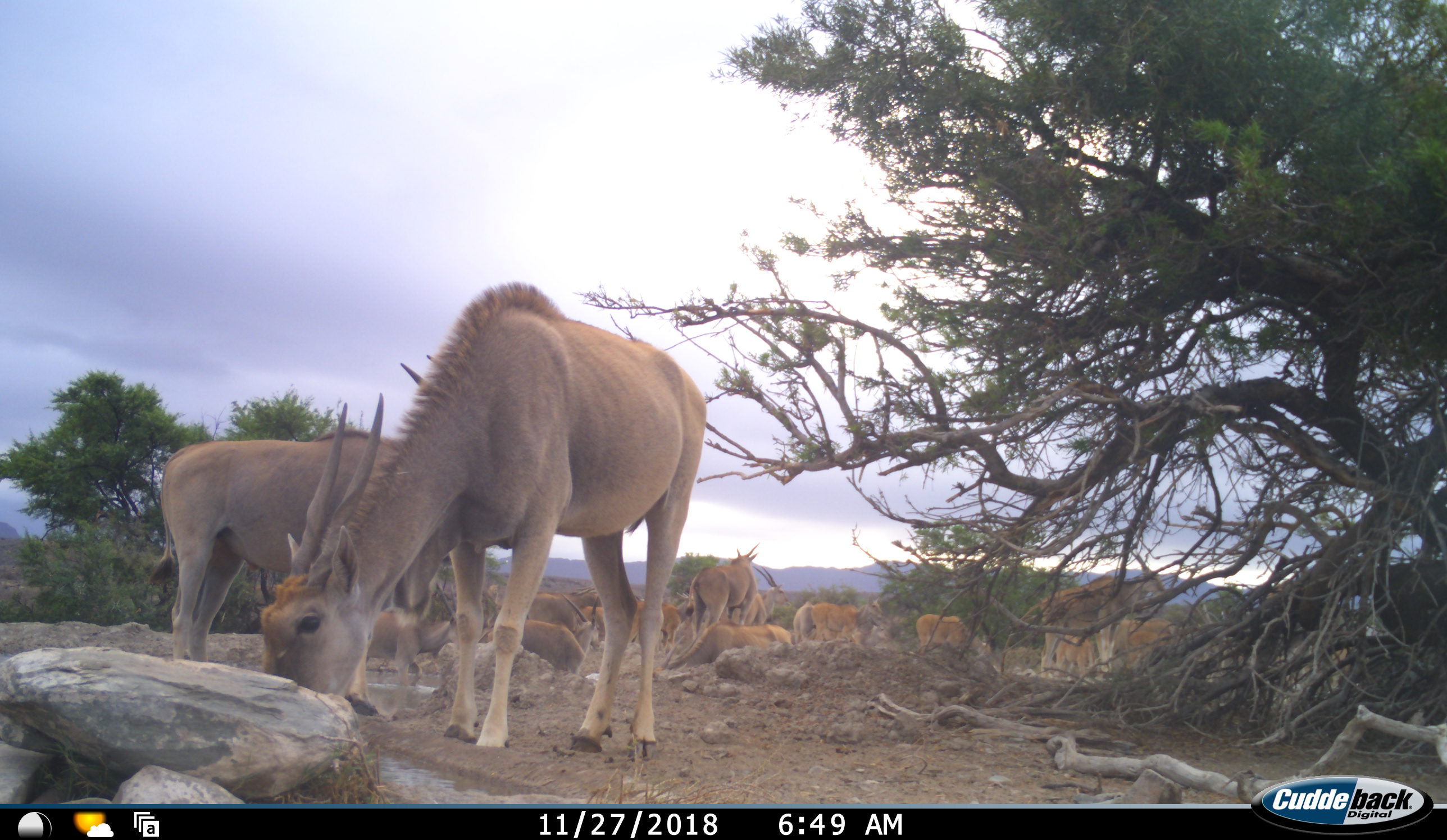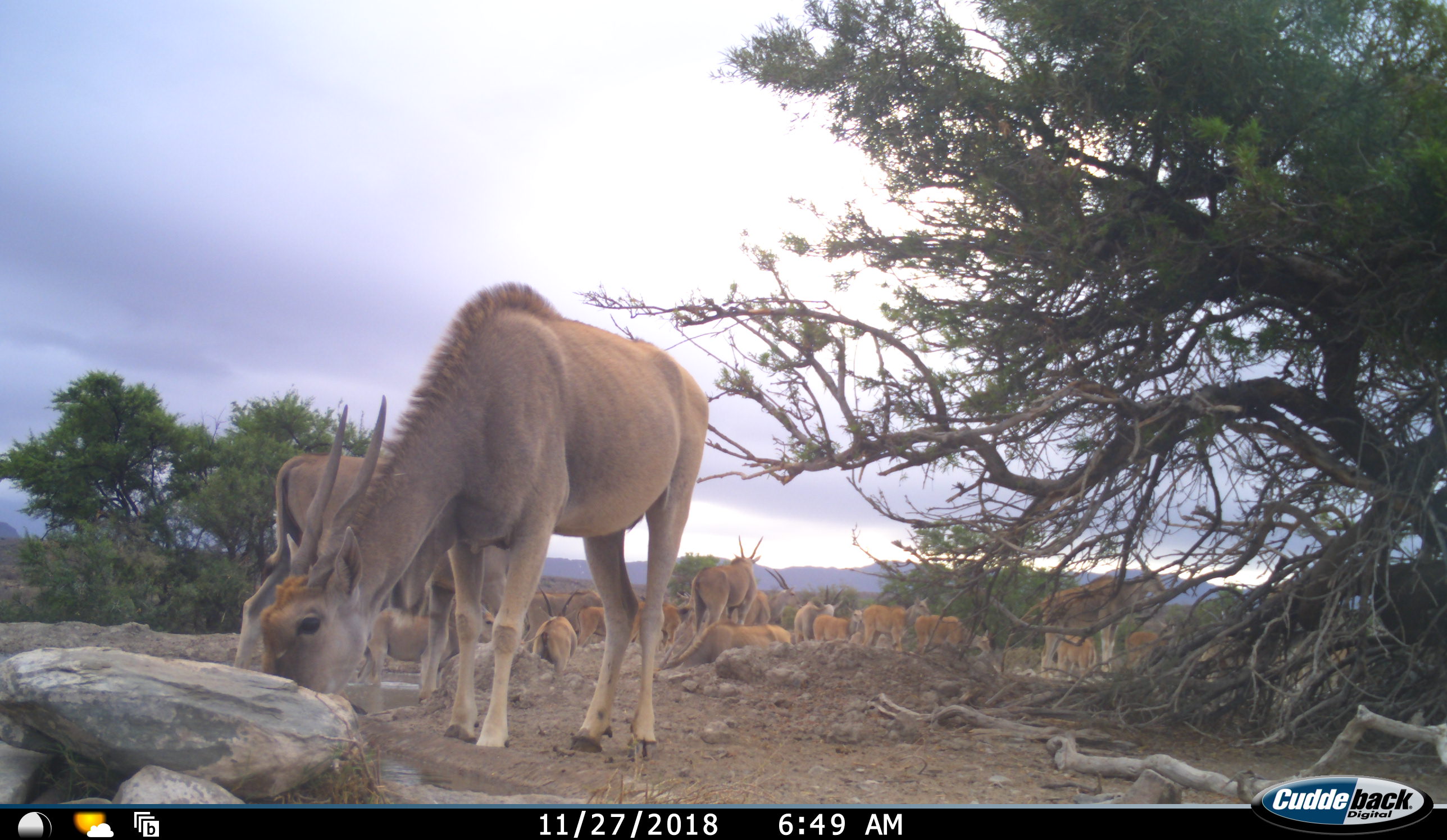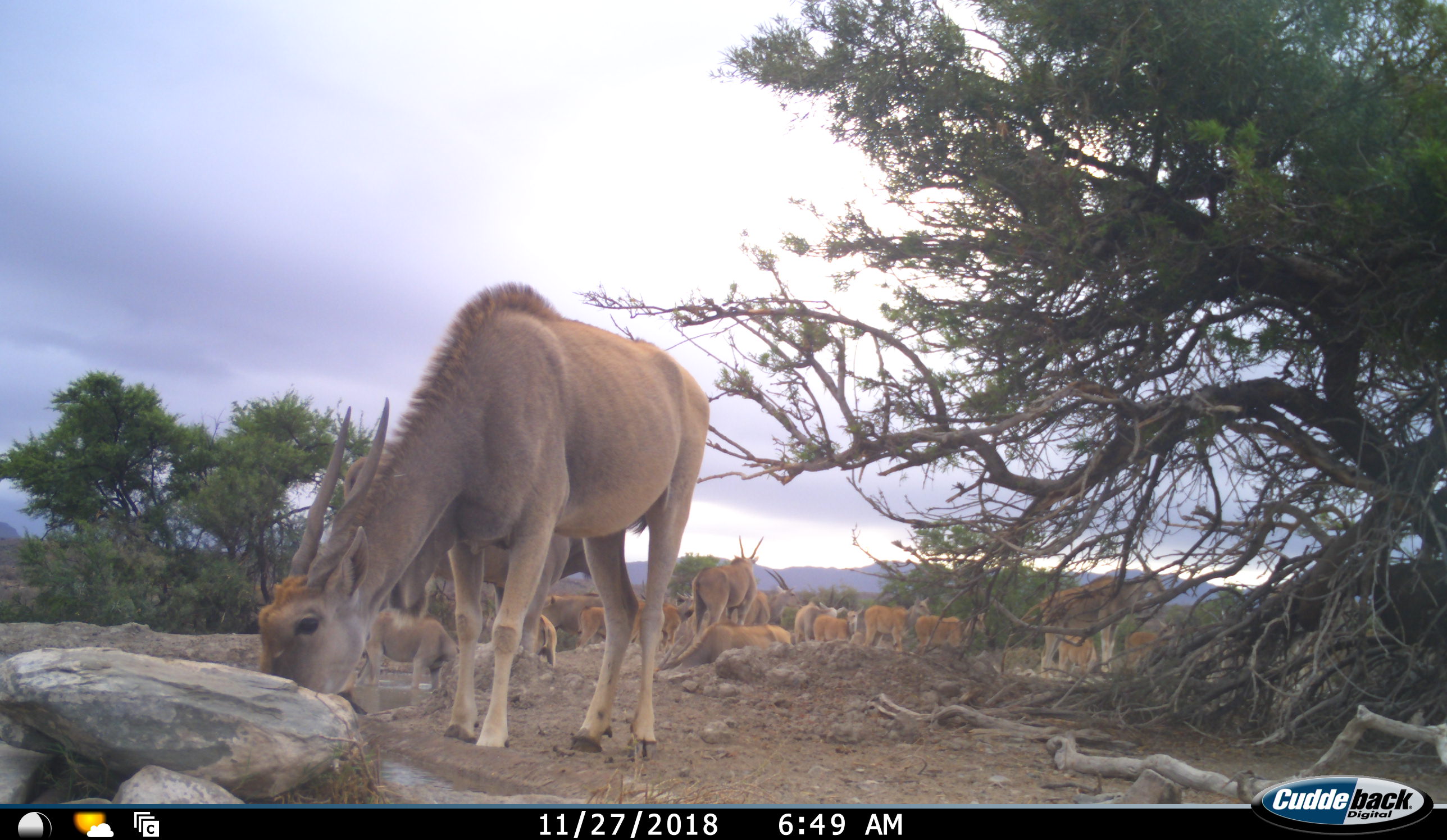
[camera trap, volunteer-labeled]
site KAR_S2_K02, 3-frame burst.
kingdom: Animalia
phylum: Chordata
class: Mammalia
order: Artiodactyla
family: Bovidae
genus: Tragelaphus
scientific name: Tragelaphus oryx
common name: eland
Eland (Tragelaphus oryx), count 11-50. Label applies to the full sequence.